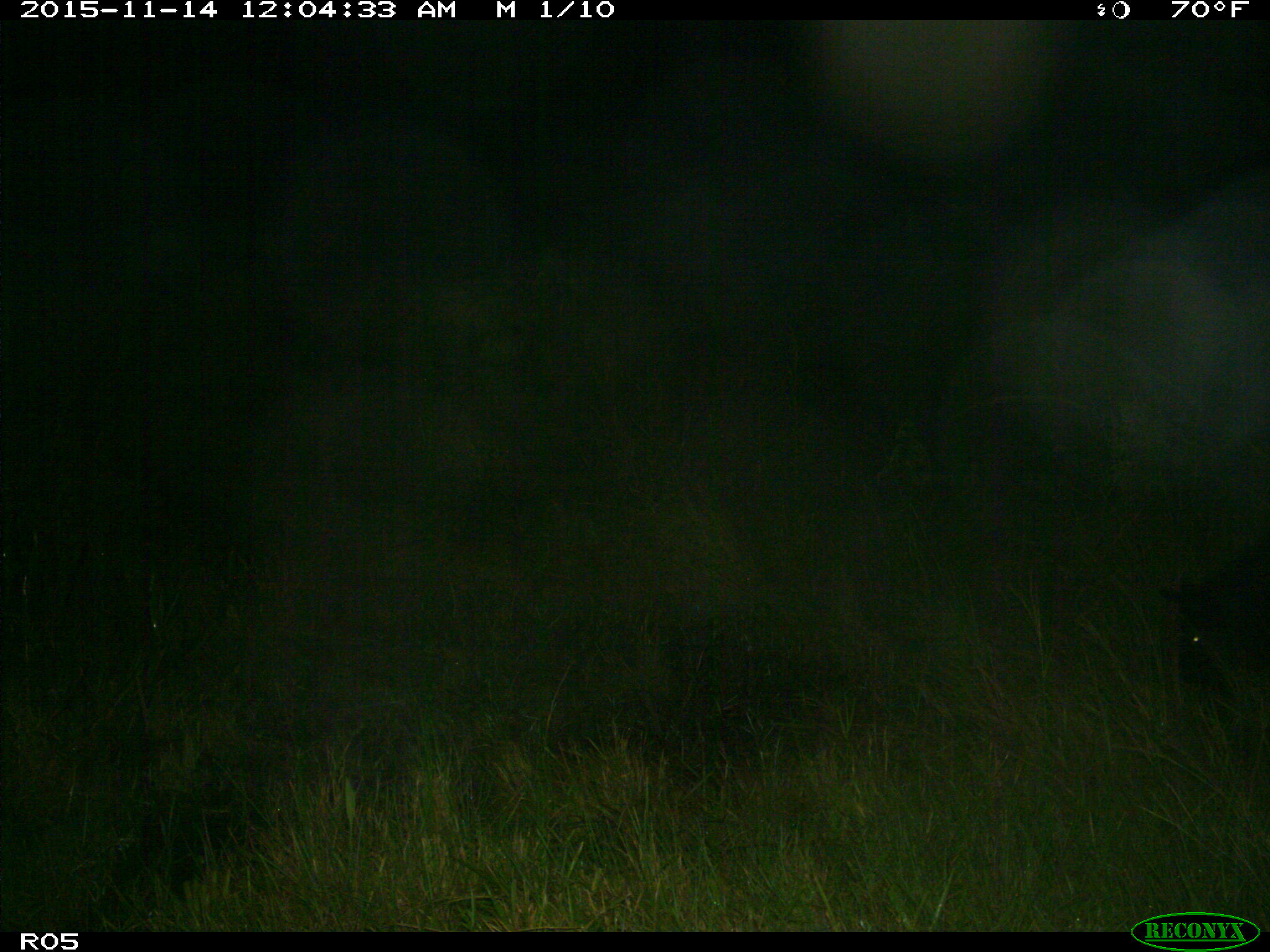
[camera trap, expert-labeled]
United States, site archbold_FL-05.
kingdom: Animalia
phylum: Chordata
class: Mammalia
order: Artiodactyla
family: Suidae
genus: Sus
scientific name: Sus scrofa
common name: wild boar